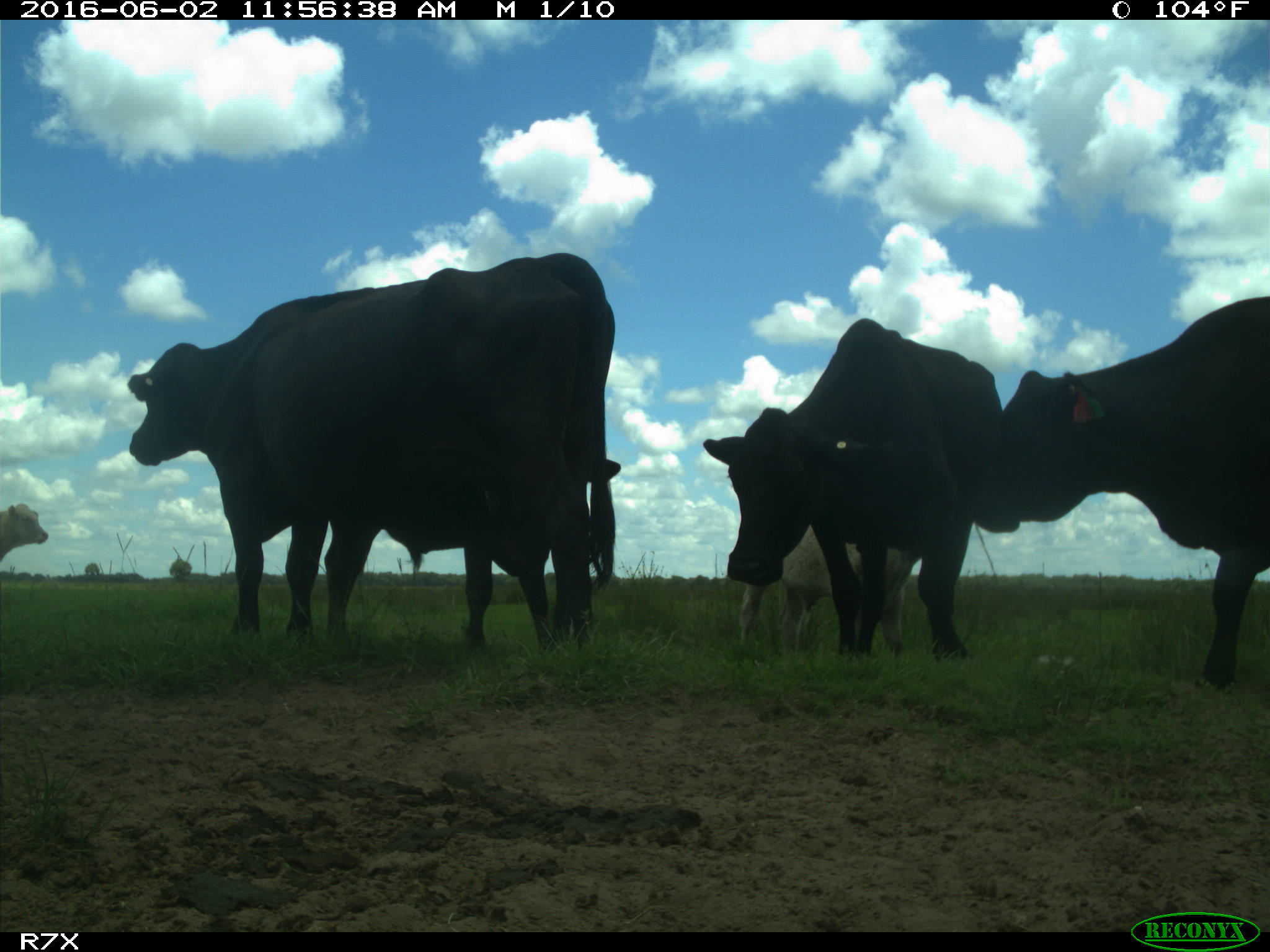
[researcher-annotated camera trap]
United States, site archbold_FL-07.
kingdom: Animalia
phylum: Chordata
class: Mammalia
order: Artiodactyla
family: Bovidae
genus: Bos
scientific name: Bos taurus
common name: domestic cow